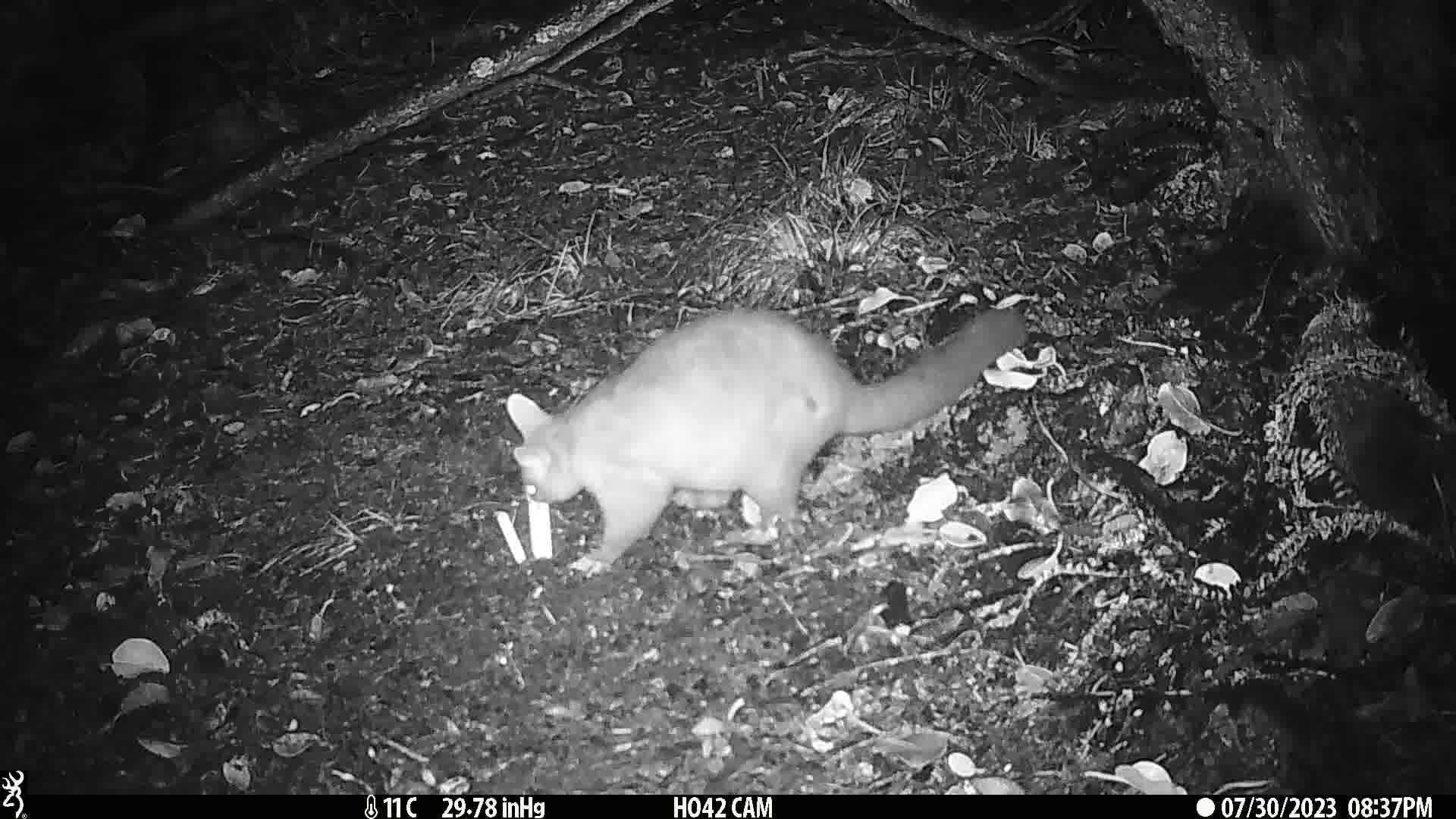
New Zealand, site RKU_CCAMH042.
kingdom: Animalia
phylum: Chordata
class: Mammalia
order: Diprotodontia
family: Phalangeridae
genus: Trichosurus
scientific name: Trichosurus vulpecula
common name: common brushtail possum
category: possum